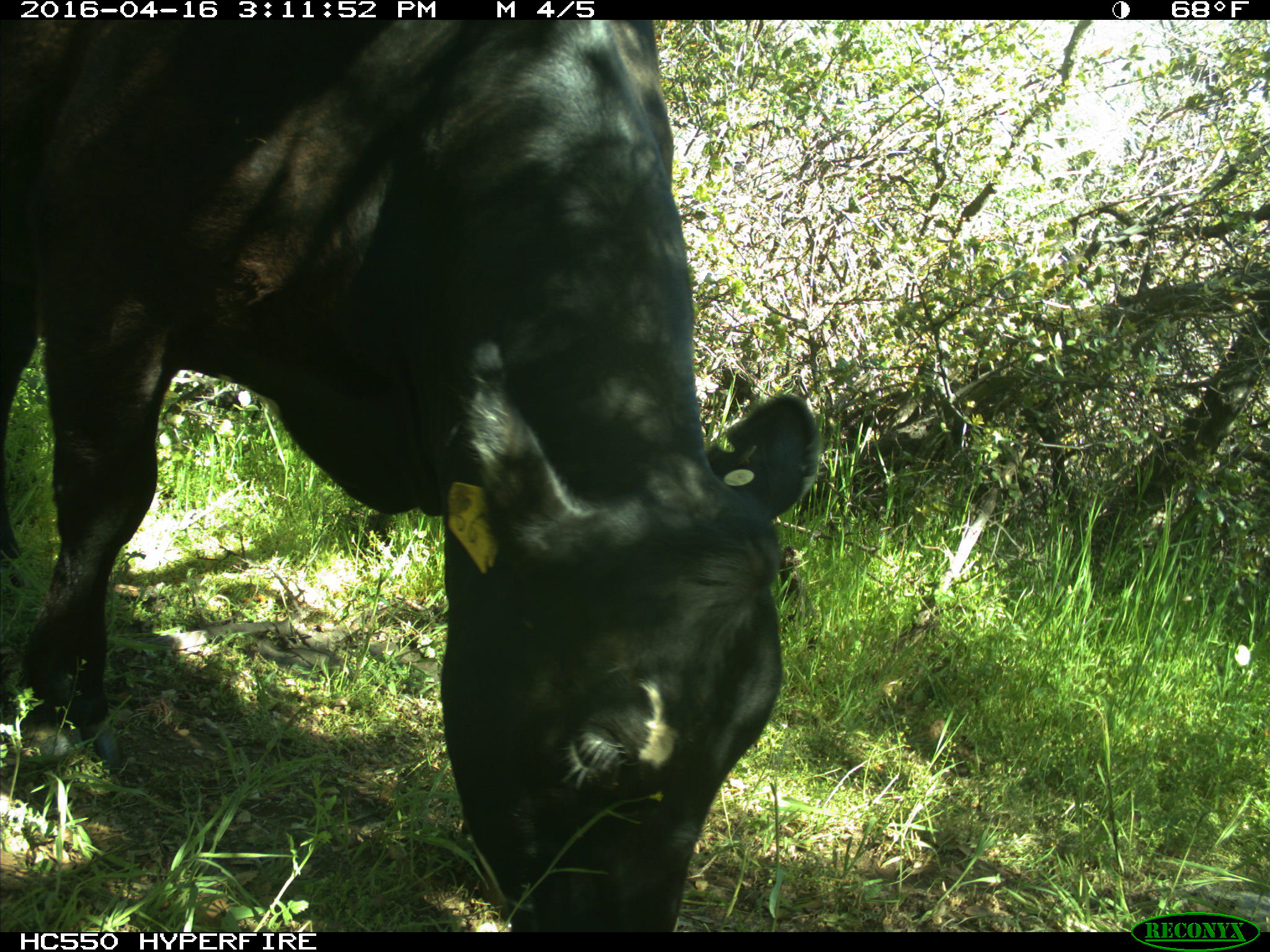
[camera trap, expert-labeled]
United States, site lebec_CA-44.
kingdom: Animalia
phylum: Chordata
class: Mammalia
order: Artiodactyla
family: Bovidae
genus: Bos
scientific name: Bos taurus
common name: domestic cow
Bos taurus (domestic cow).